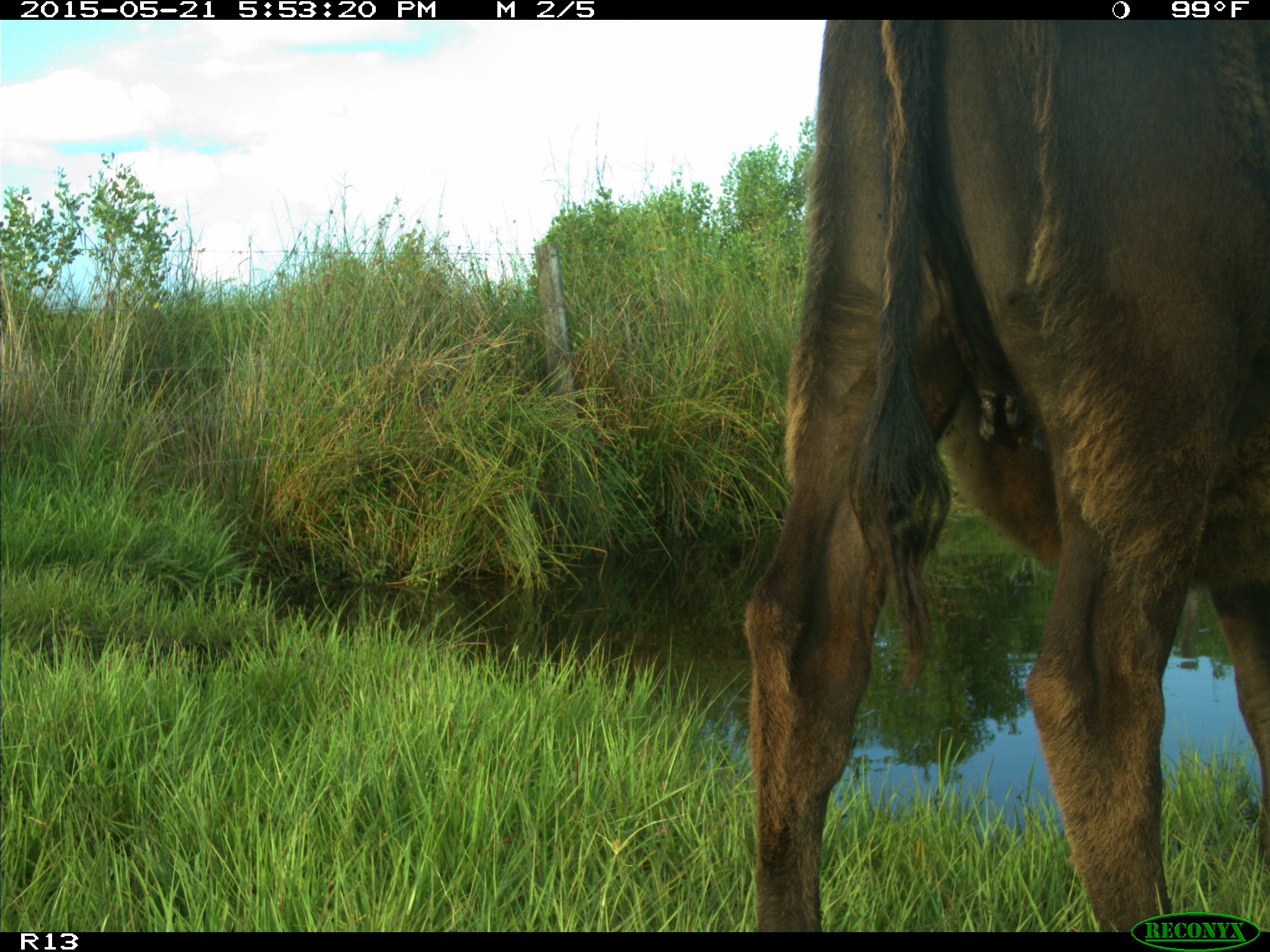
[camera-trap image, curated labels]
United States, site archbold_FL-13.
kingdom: Animalia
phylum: Chordata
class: Mammalia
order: Artiodactyla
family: Bovidae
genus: Bos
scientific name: Bos taurus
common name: domestic cow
Bos taurus (domestic cow).